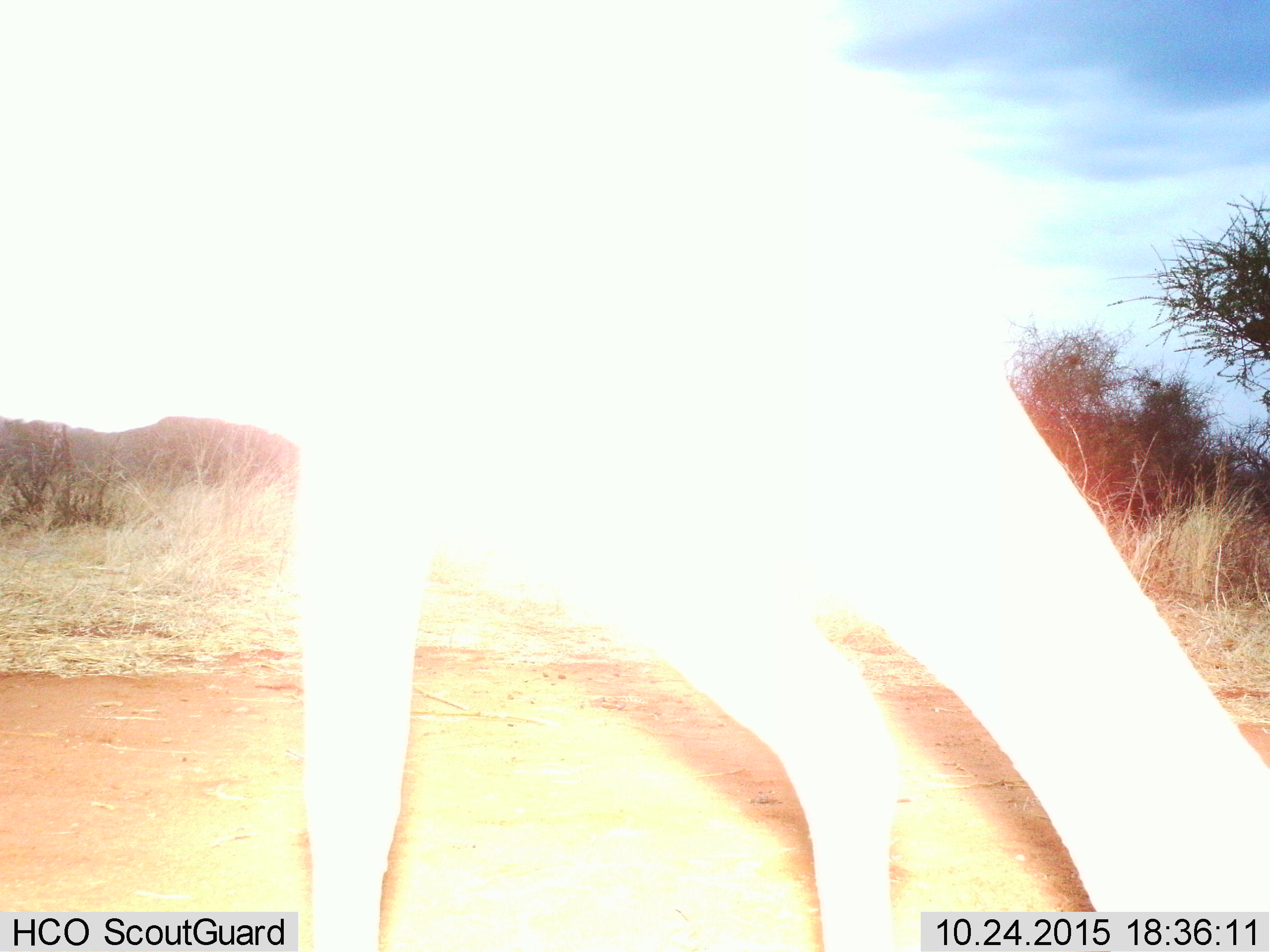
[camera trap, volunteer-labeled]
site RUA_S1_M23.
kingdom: Animalia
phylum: Chordata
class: Mammalia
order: Artiodactyla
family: Bovidae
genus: Aepyceros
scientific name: Aepyceros melampus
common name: impala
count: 1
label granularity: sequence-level